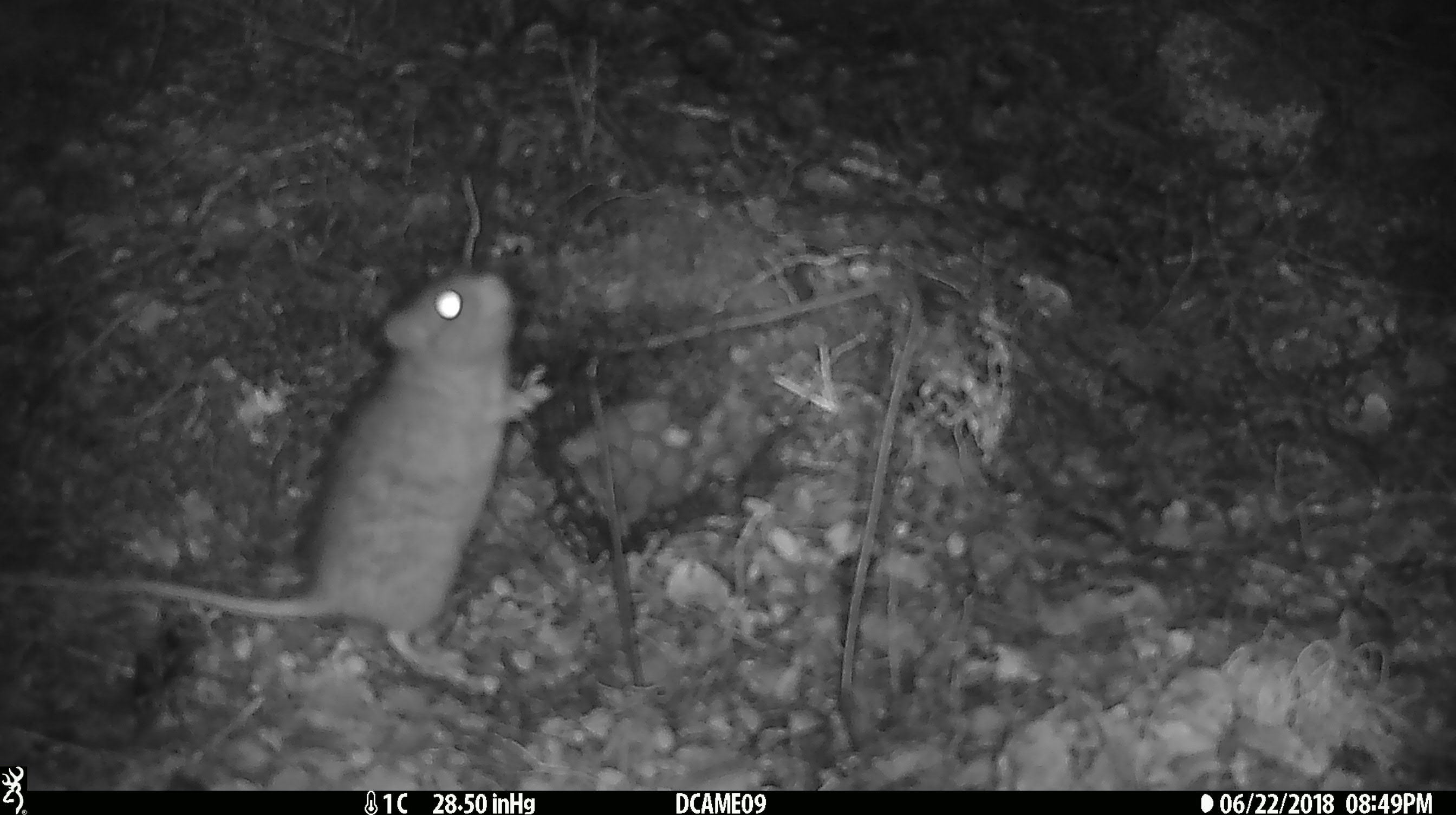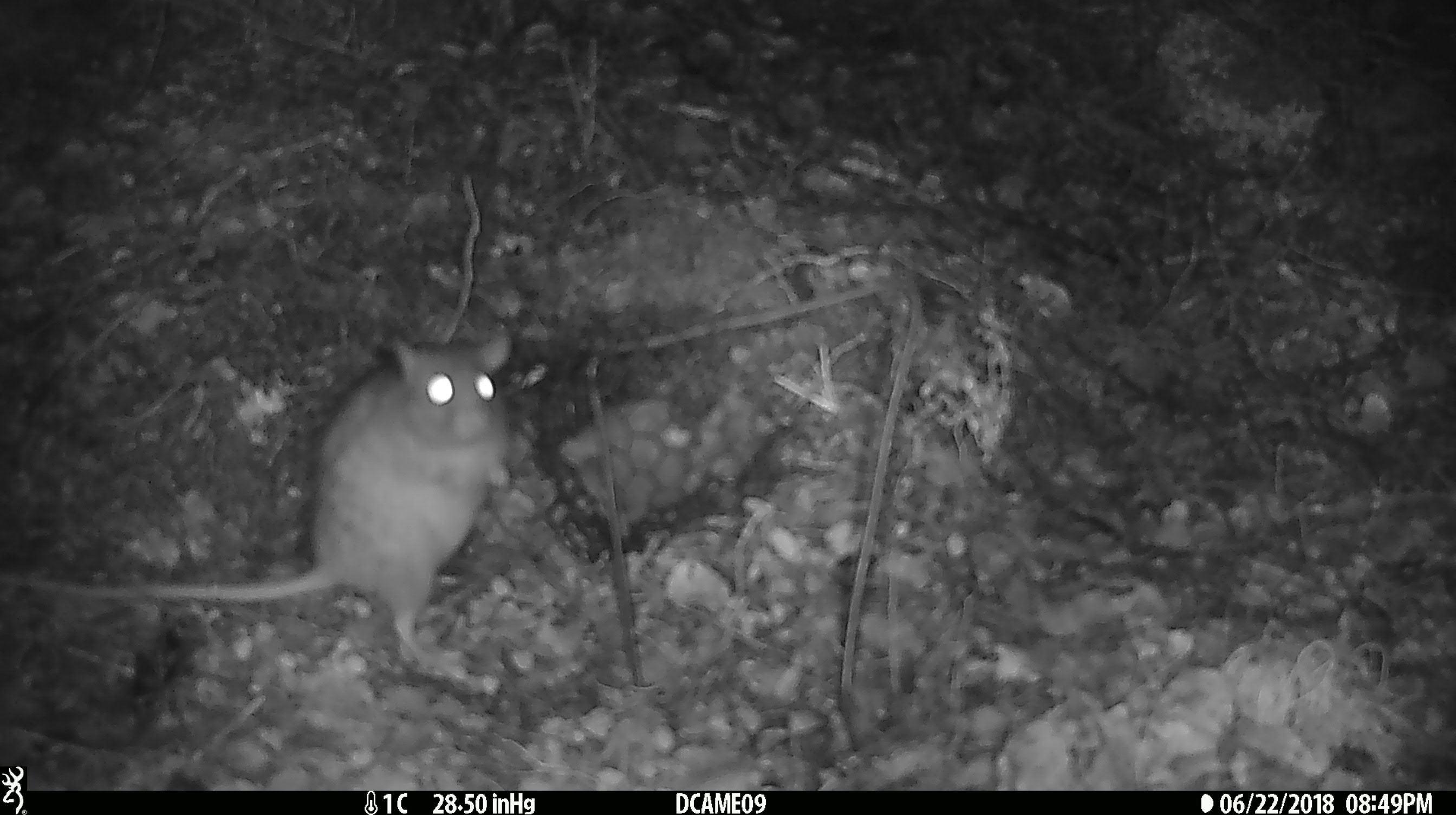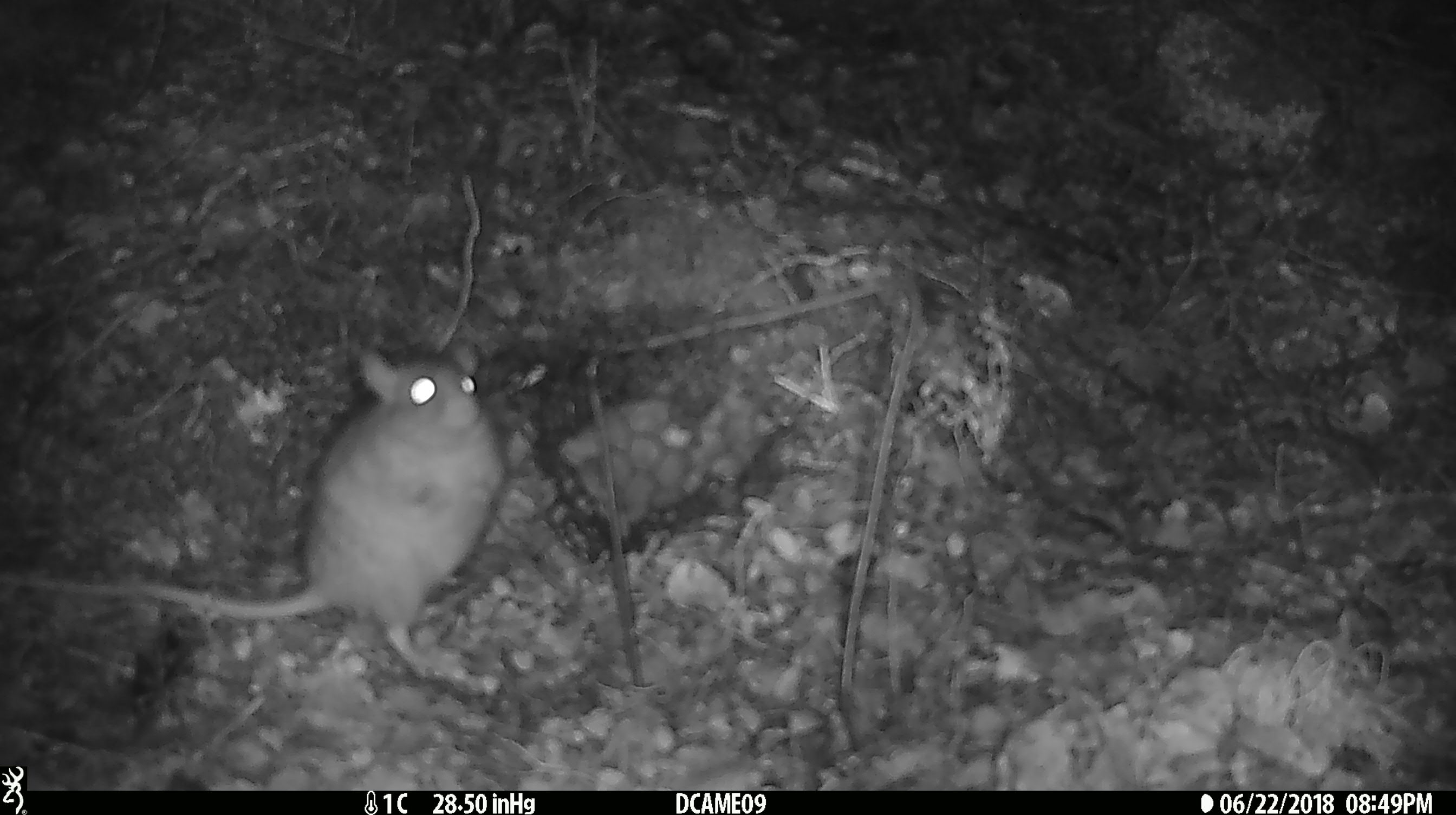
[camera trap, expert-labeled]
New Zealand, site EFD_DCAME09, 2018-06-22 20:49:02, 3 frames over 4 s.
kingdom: Animalia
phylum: Chordata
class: Mammalia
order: Rodentia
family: Muridae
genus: Rattus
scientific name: Rattus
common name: rat